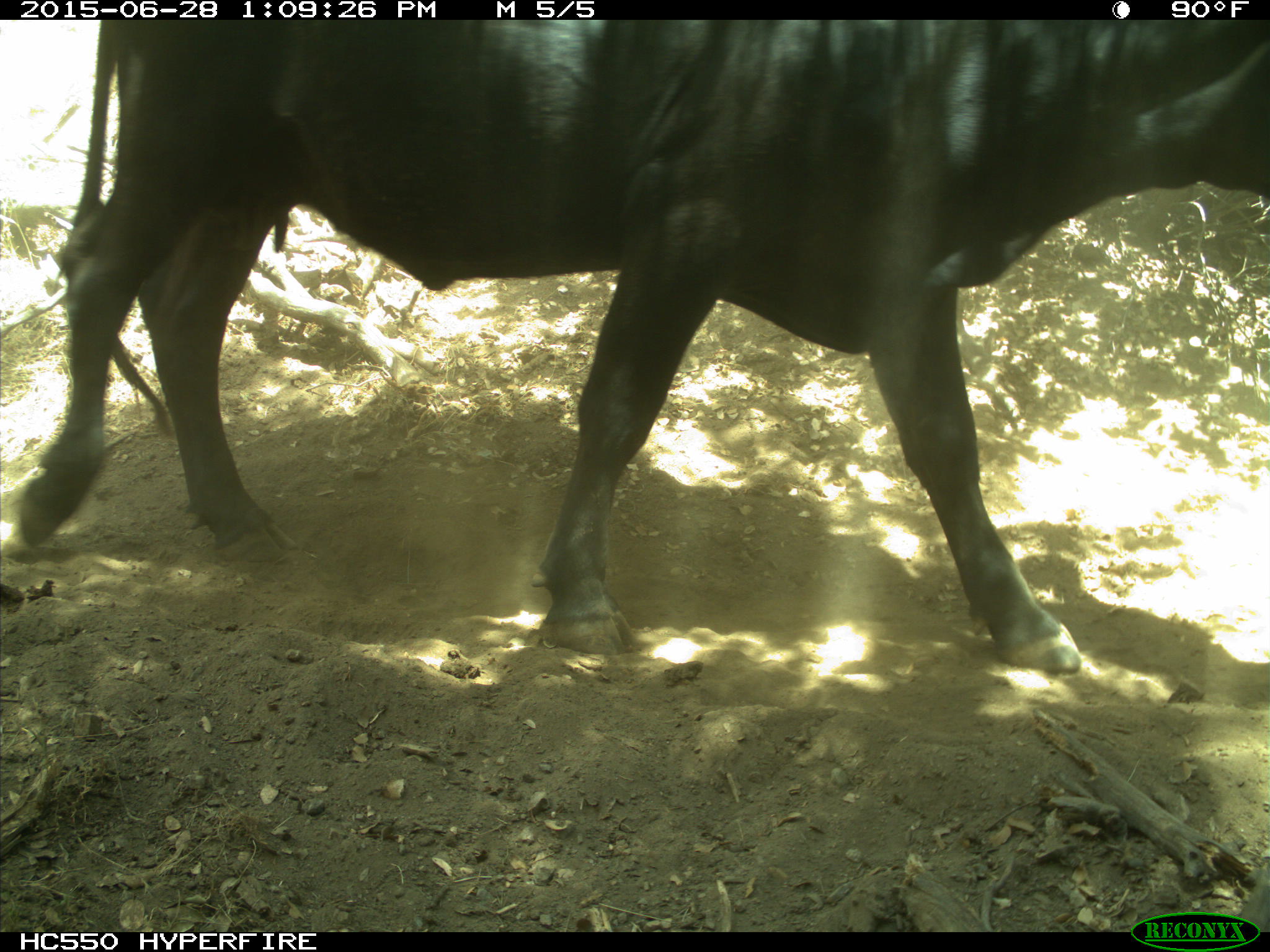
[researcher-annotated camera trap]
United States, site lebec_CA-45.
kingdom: Animalia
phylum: Chordata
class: Mammalia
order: Artiodactyla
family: Bovidae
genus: Bos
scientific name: Bos taurus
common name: domestic cow